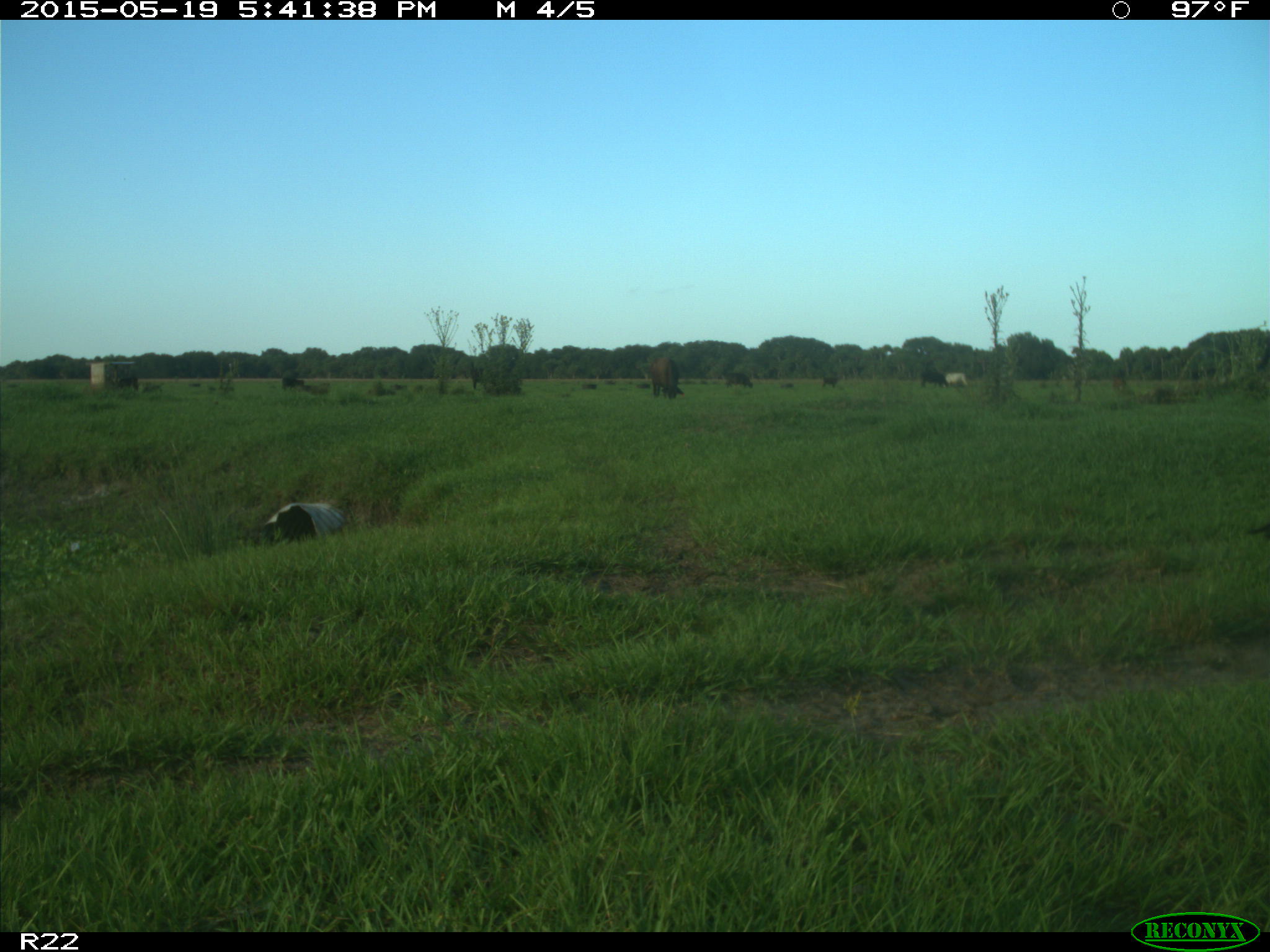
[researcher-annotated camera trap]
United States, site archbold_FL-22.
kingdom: Animalia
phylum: Chordata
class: Mammalia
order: Artiodactyla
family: Bovidae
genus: Bos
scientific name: Bos taurus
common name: domestic cow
Bos taurus (domestic cow).